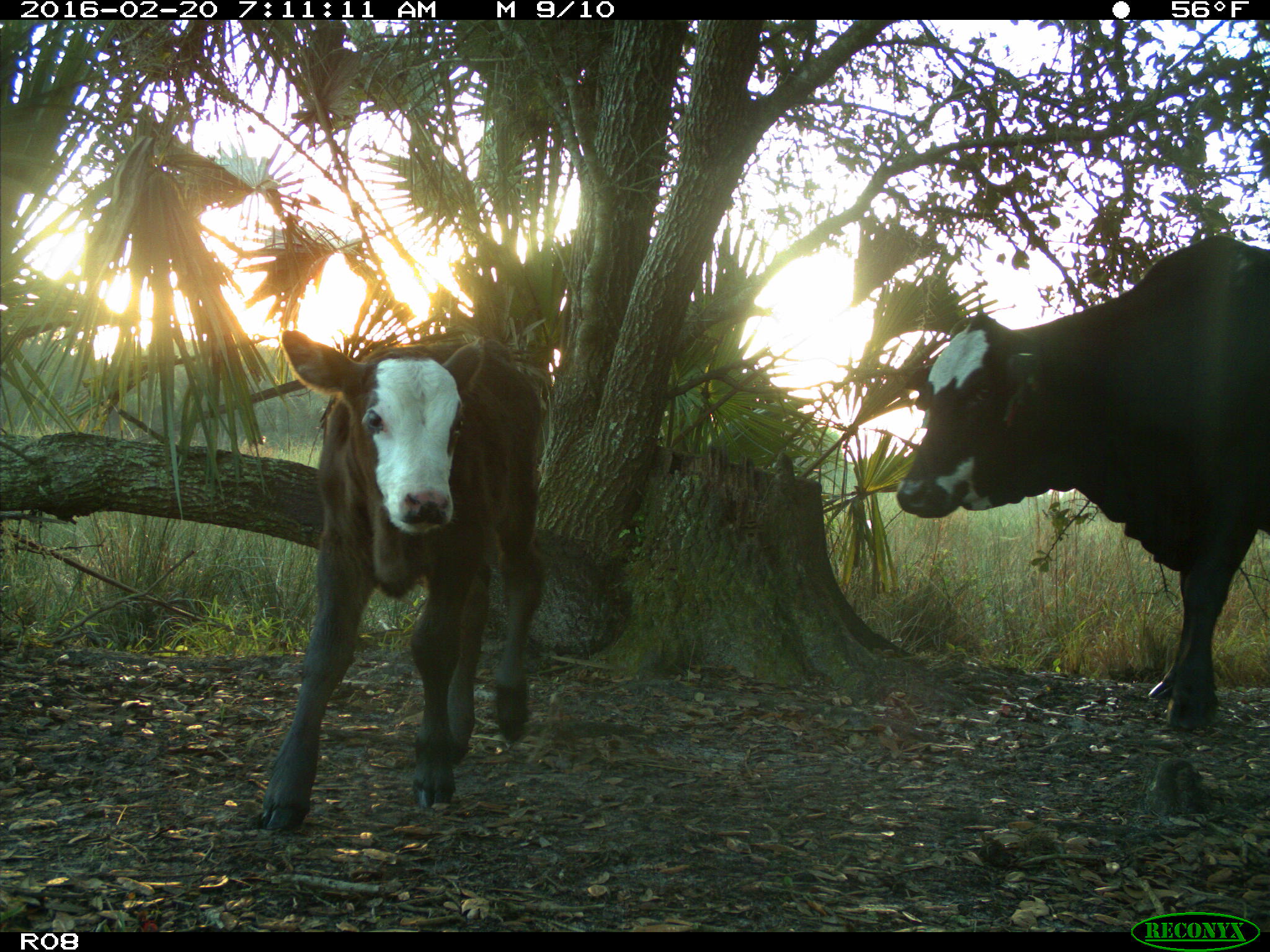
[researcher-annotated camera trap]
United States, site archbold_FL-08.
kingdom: Animalia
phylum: Chordata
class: Mammalia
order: Artiodactyla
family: Bovidae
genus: Bos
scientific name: Bos taurus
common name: domestic cow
Bos taurus (domestic cow).